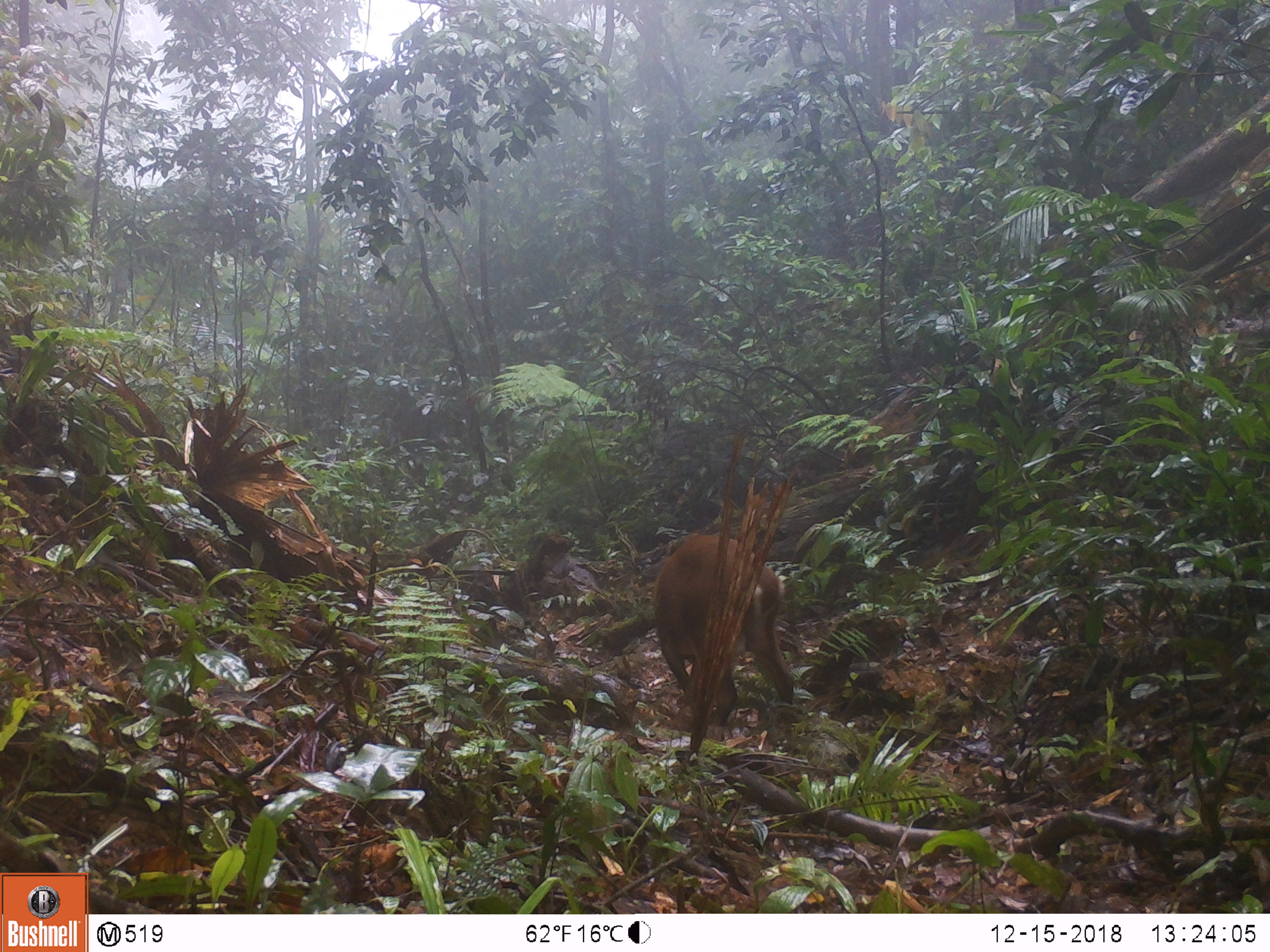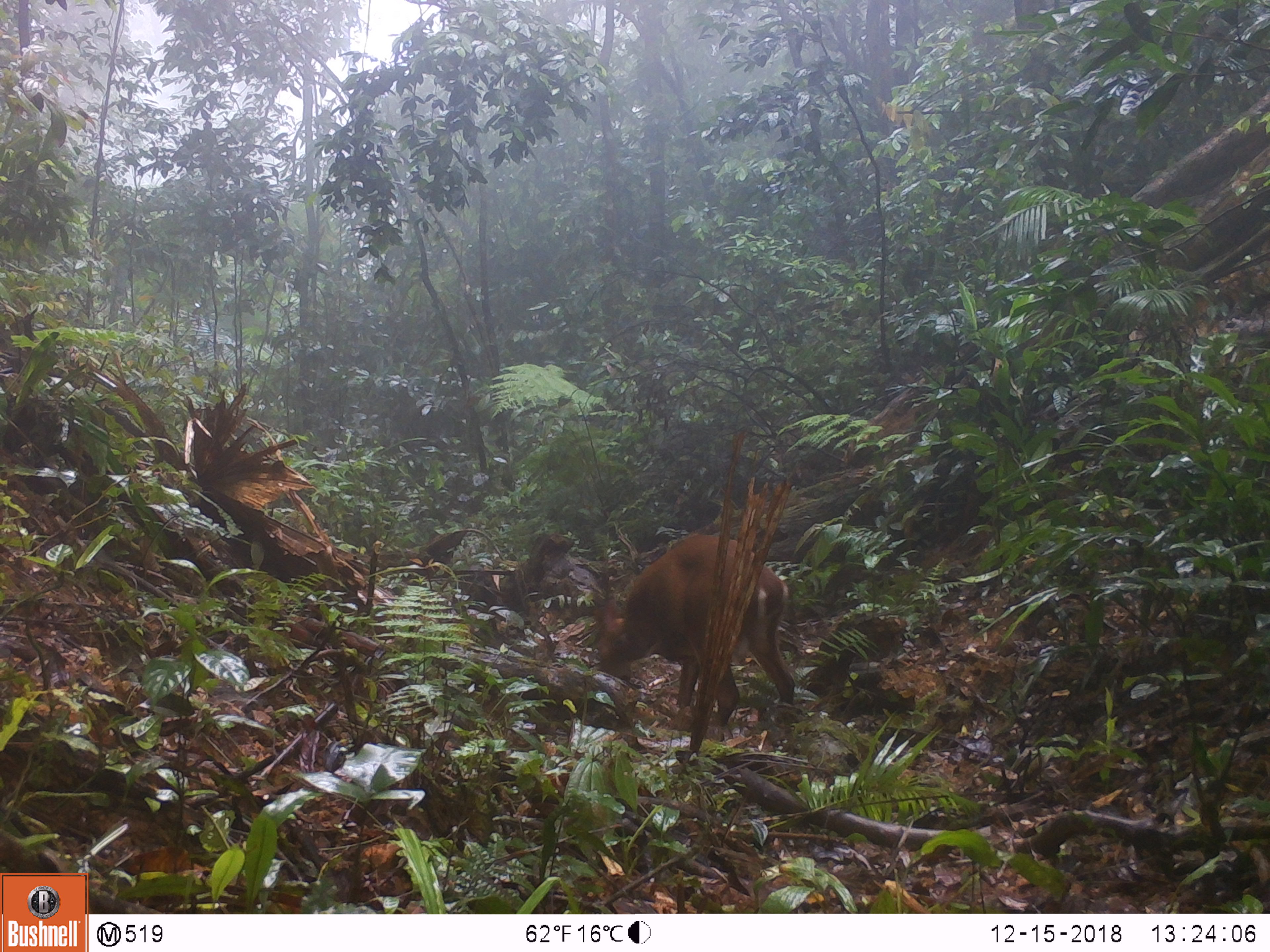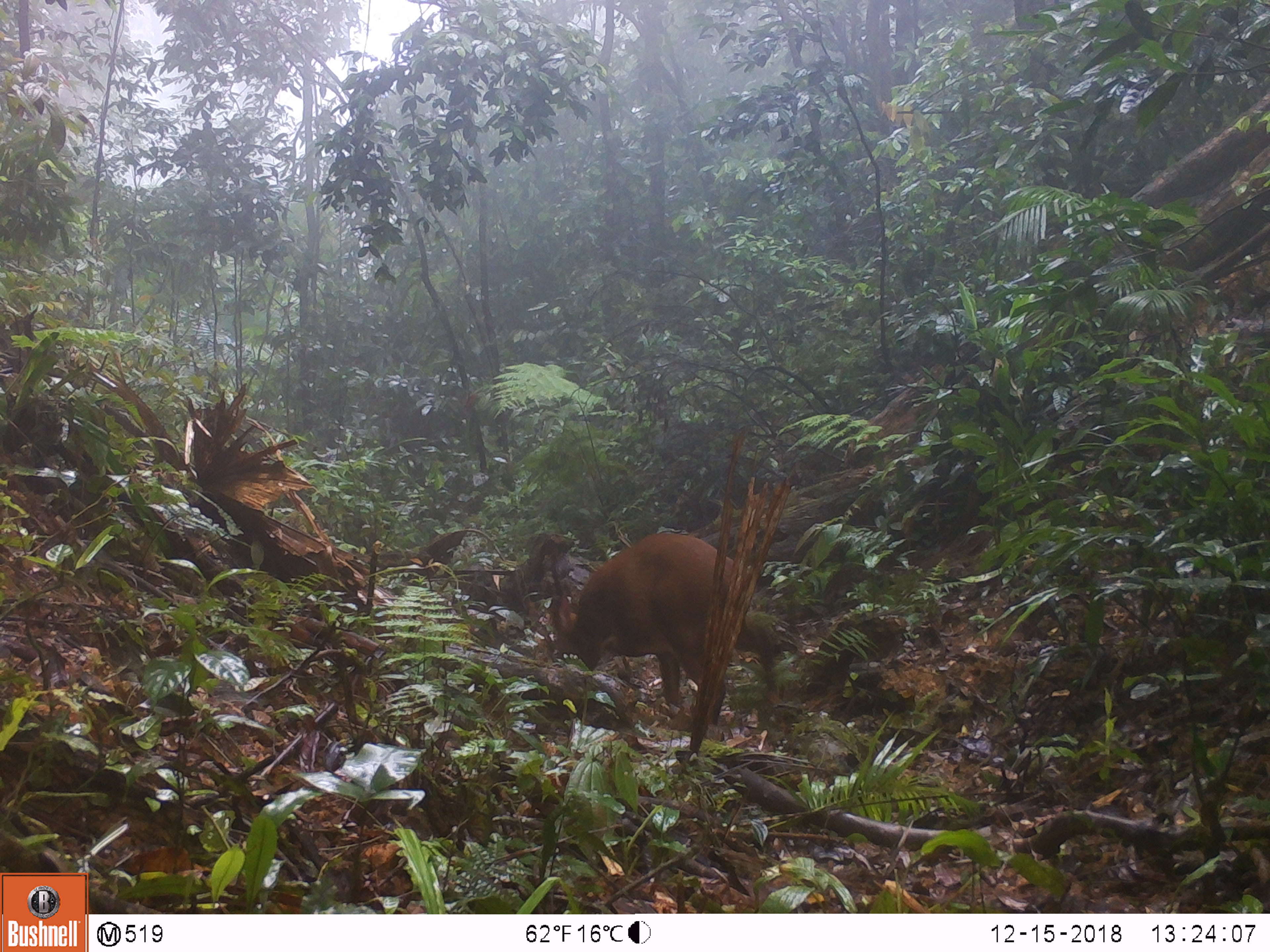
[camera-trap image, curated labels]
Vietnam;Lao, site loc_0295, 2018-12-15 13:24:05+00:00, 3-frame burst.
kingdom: Animalia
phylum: Chordata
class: Mammalia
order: Artiodactyla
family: Cervidae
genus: Muntiacus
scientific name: Muntiacus vuquangensis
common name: large-antlered muntjac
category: large antlered muntjac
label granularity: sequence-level